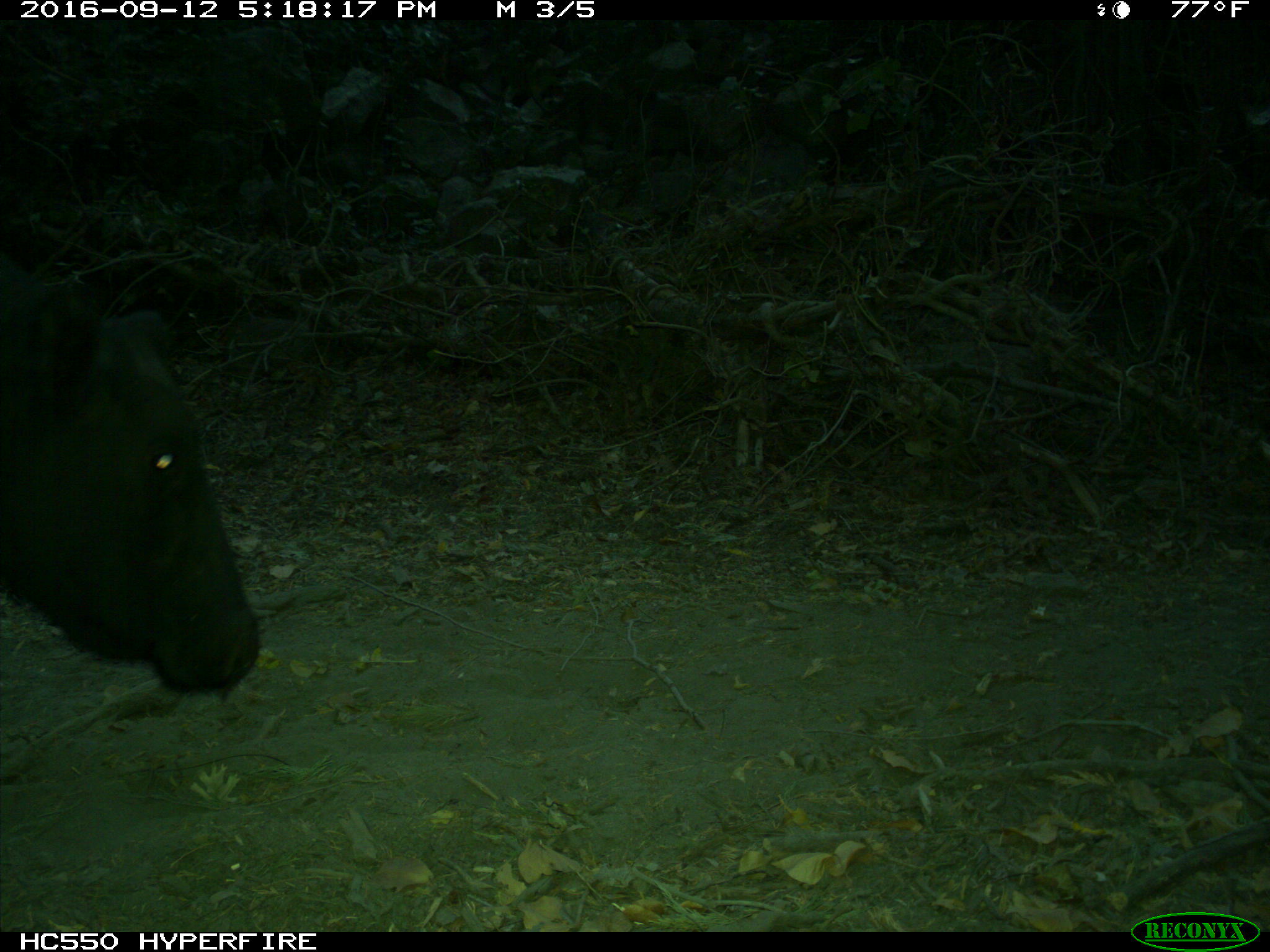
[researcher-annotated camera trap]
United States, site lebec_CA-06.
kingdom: Animalia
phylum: Chordata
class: Mammalia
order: Artiodactyla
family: Bovidae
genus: Bos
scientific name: Bos taurus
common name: domestic cow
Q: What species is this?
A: Bos taurus (domestic cow).